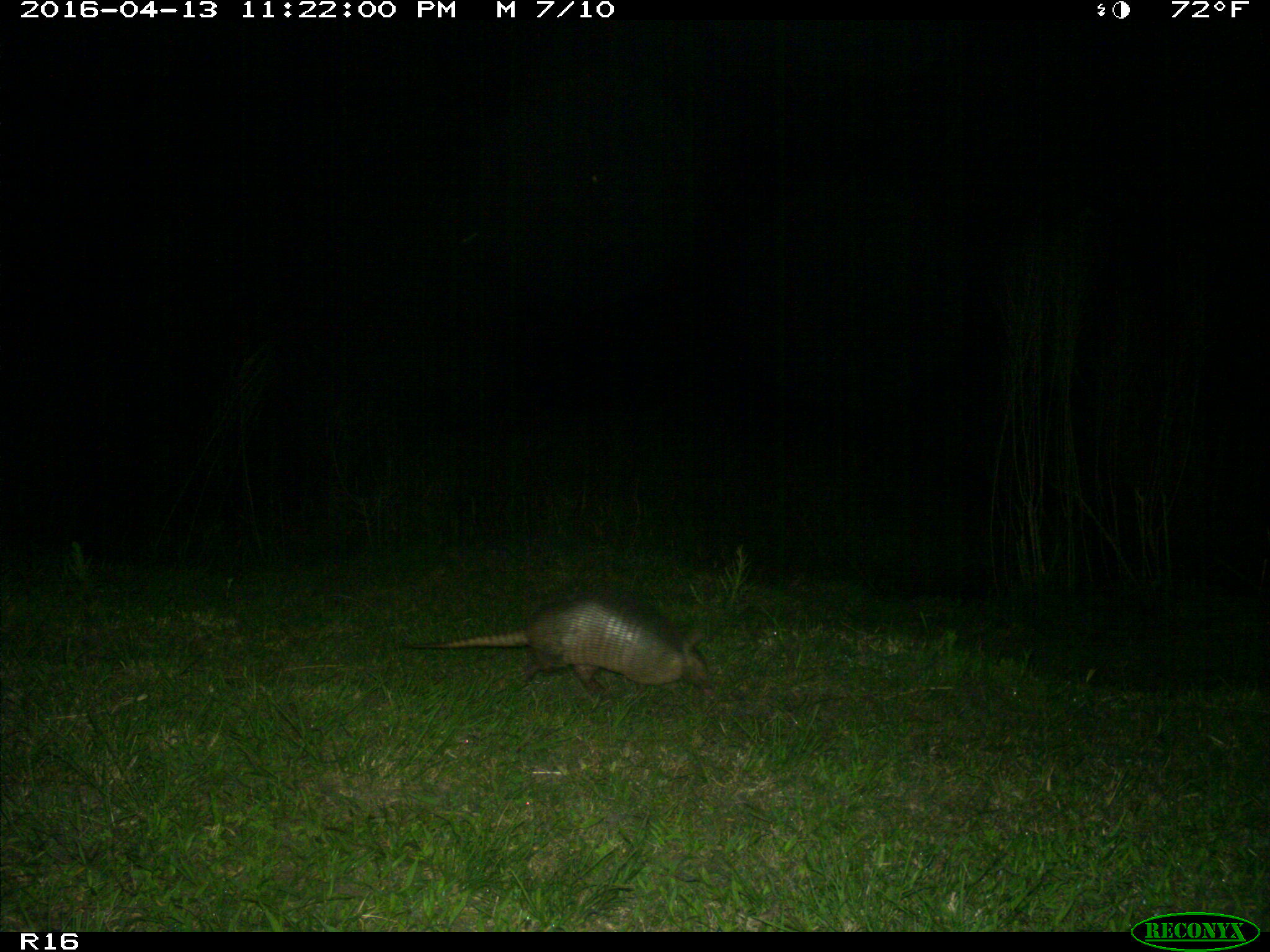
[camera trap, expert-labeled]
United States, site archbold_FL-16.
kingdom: Animalia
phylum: Chordata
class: Mammalia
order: Cingulata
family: Dasypodidae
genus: Dasypus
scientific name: Dasypus novemcinctus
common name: nine-banded armadillo